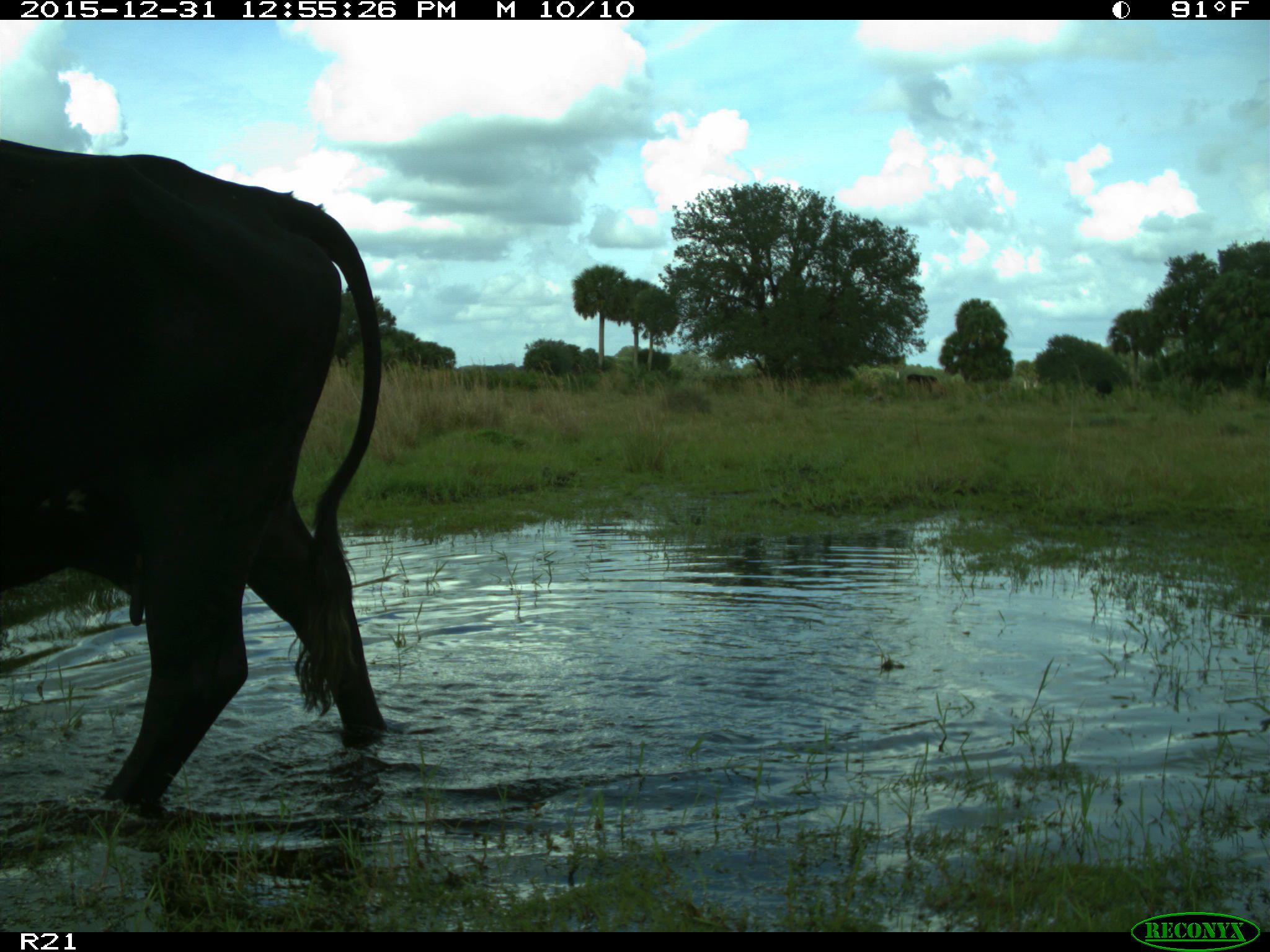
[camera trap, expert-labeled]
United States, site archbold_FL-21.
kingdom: Animalia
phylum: Chordata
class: Mammalia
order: Artiodactyla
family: Bovidae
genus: Bos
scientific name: Bos taurus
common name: domestic cow